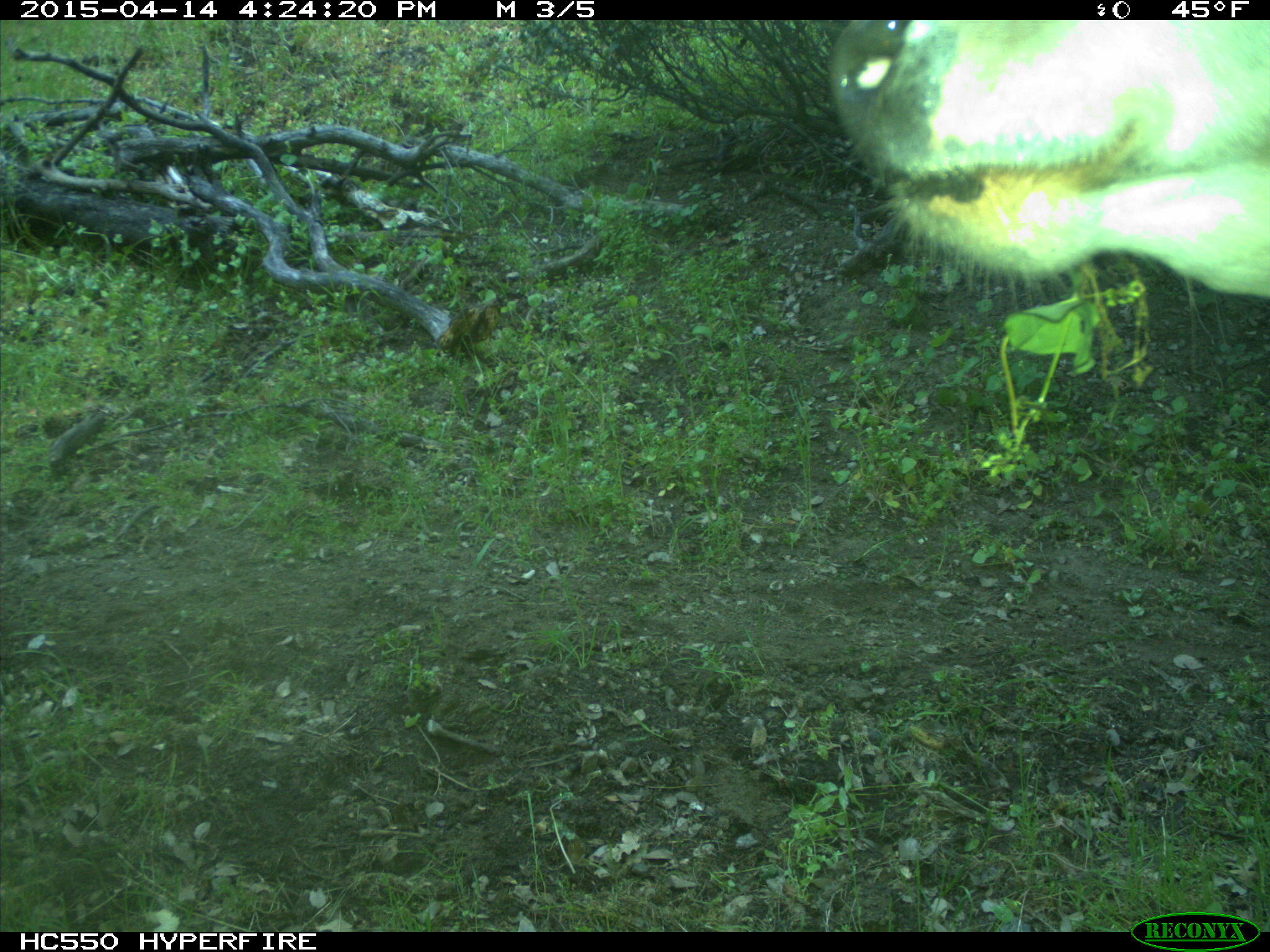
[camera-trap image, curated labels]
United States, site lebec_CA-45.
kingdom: Animalia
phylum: Chordata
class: Mammalia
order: Artiodactyla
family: Bovidae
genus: Bos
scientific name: Bos taurus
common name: domestic cow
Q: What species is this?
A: Bos taurus (domestic cow).